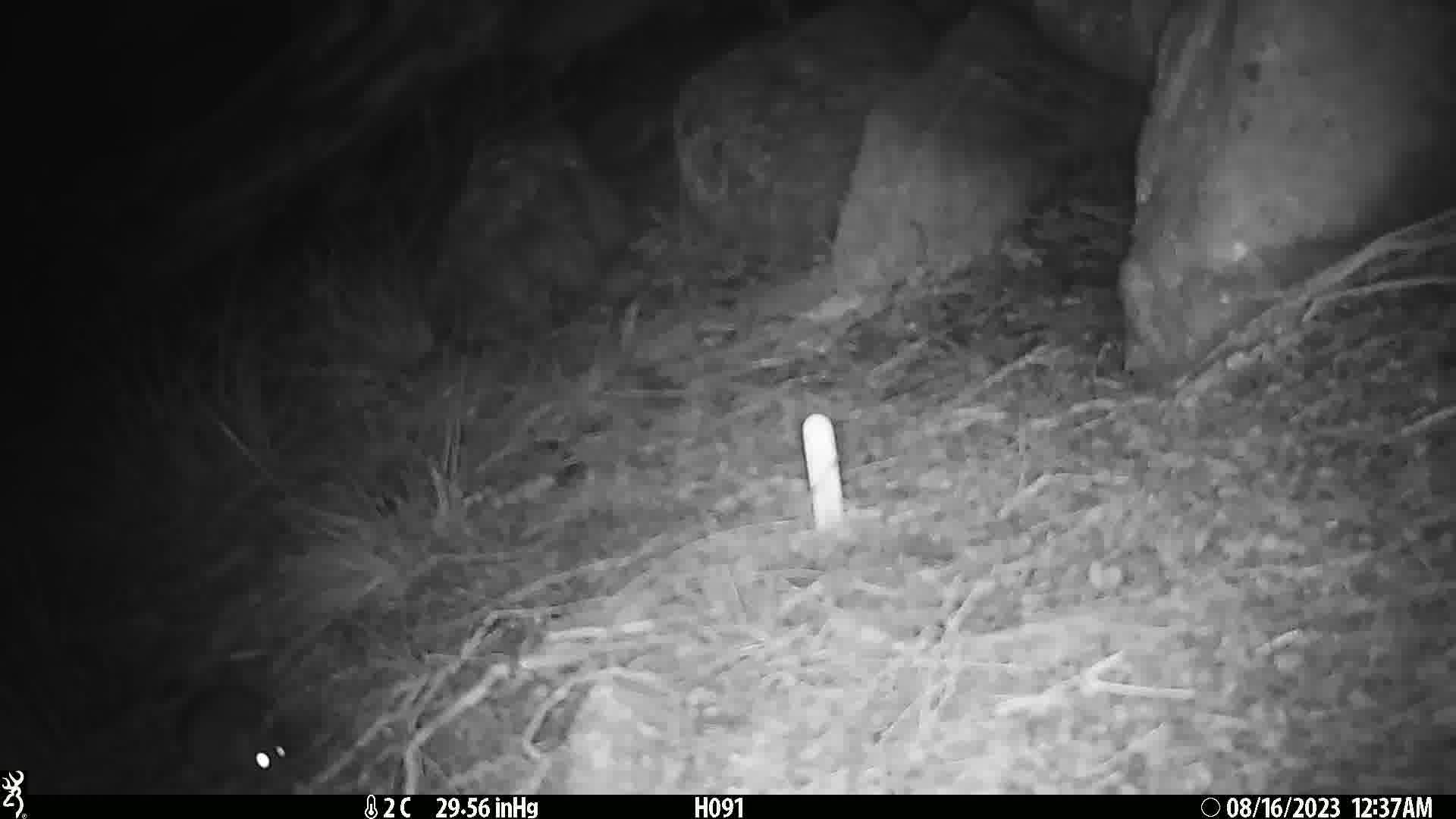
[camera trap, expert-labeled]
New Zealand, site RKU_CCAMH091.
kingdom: Animalia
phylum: Chordata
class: Mammalia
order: Rodentia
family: Muridae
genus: Rattus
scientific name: Rattus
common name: rat